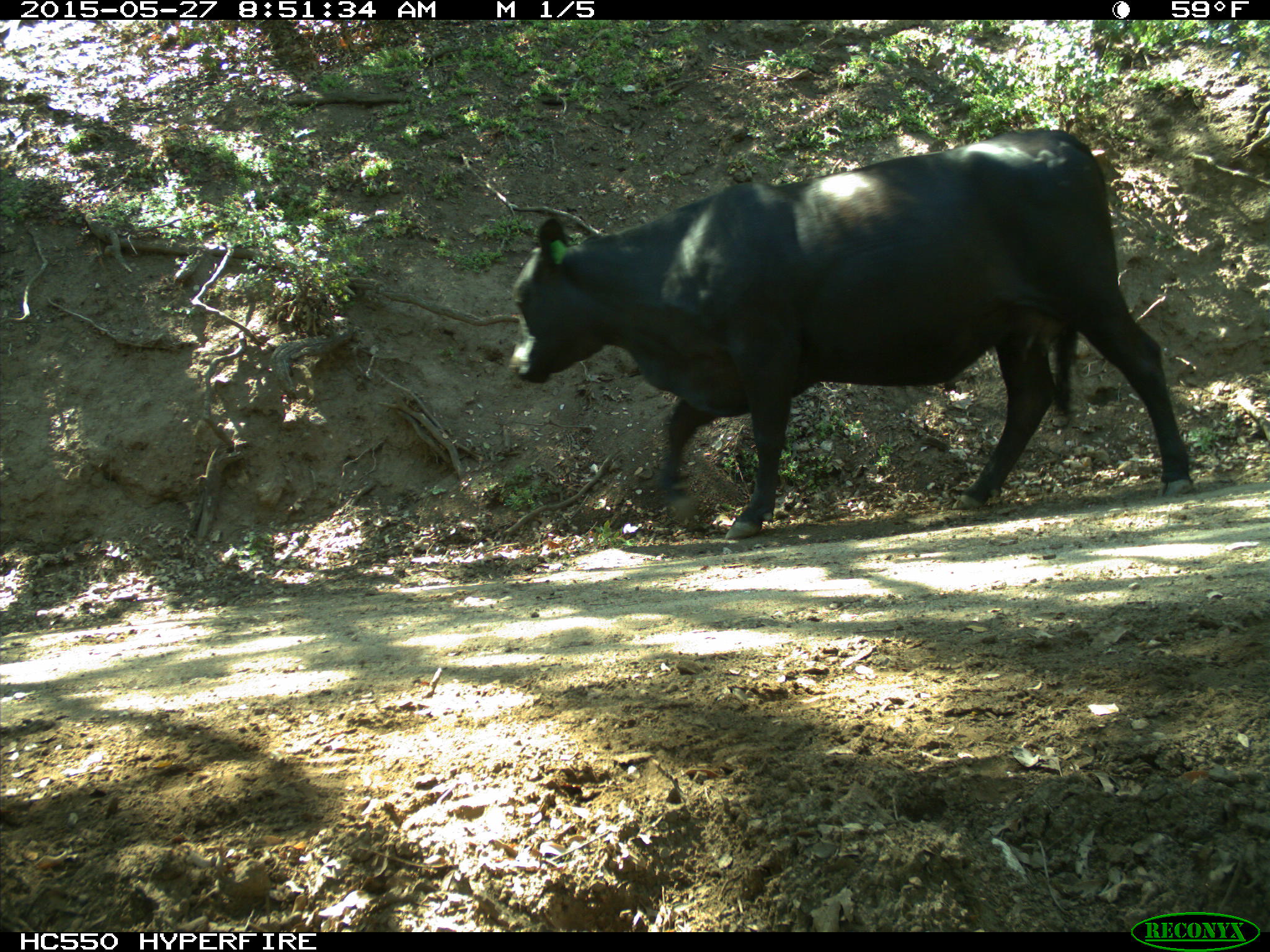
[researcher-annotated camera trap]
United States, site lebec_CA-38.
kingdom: Animalia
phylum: Chordata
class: Mammalia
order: Artiodactyla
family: Bovidae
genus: Bos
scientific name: Bos taurus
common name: domestic cow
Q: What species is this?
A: Bos taurus (domestic cow).